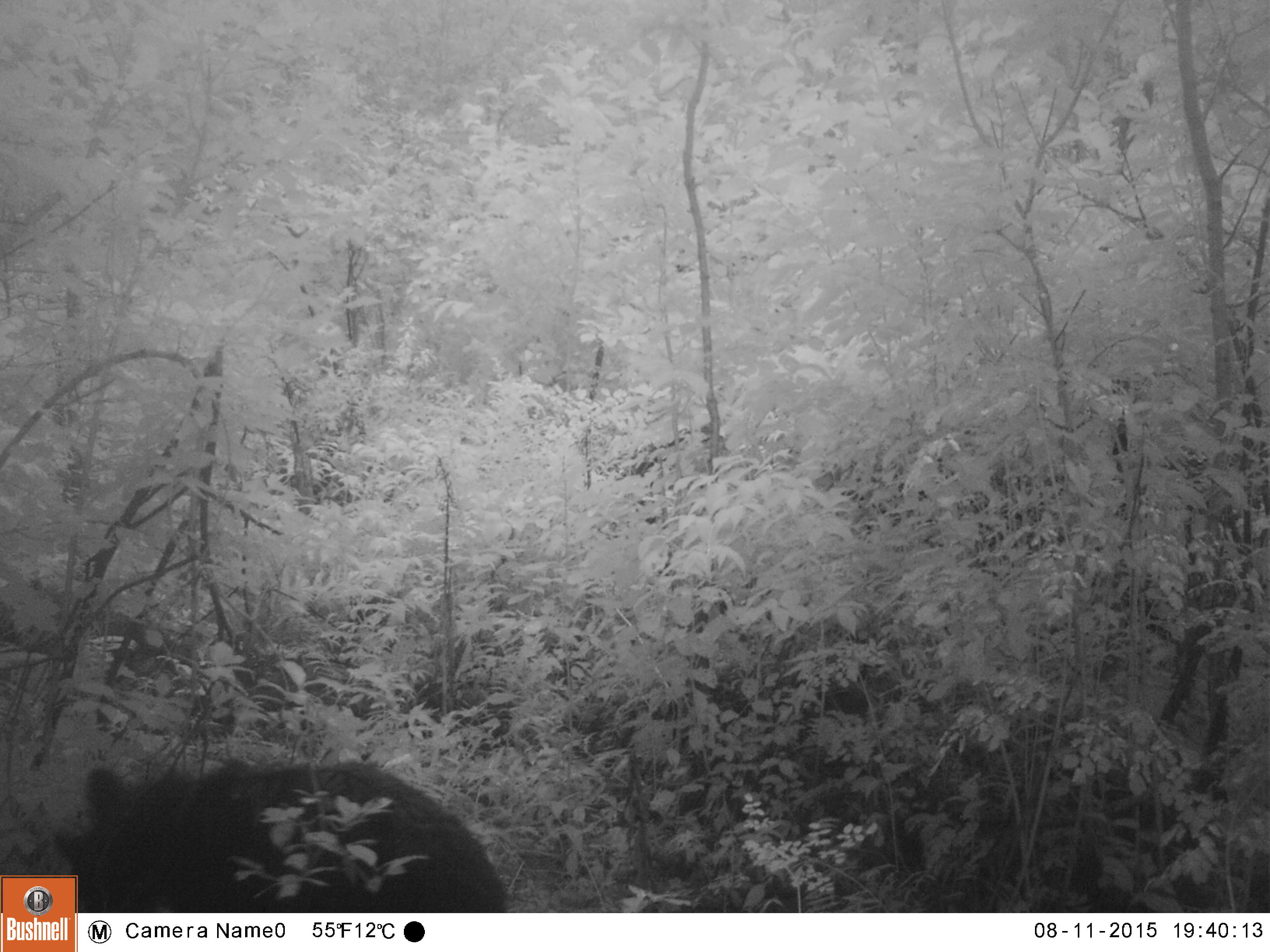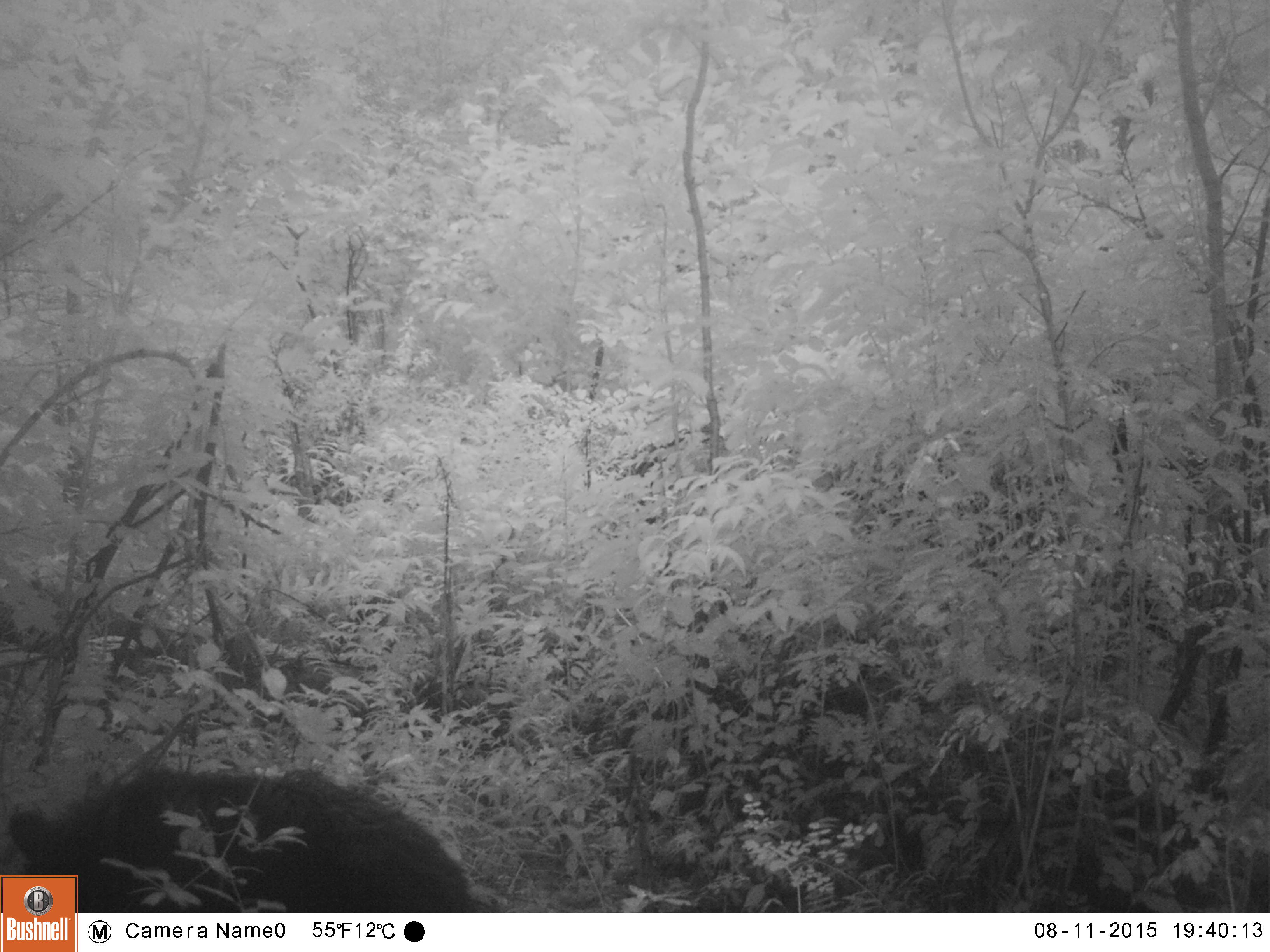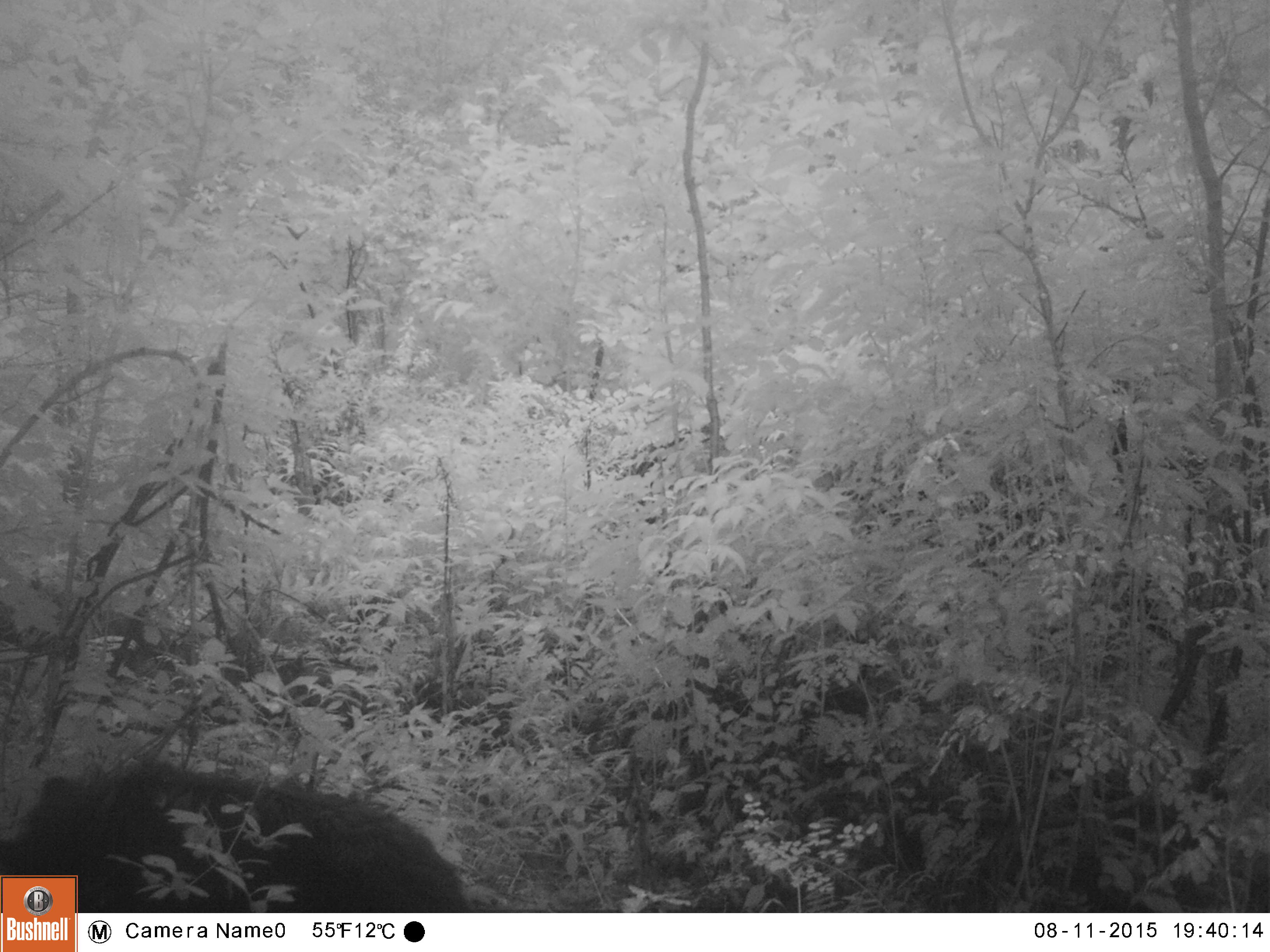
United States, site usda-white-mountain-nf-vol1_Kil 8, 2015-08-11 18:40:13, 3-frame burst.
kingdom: Animalia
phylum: Chordata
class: Mammalia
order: Carnivora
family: Ursidae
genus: Ursus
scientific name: Ursus americanus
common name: black bear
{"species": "black bear (Ursus americanus)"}